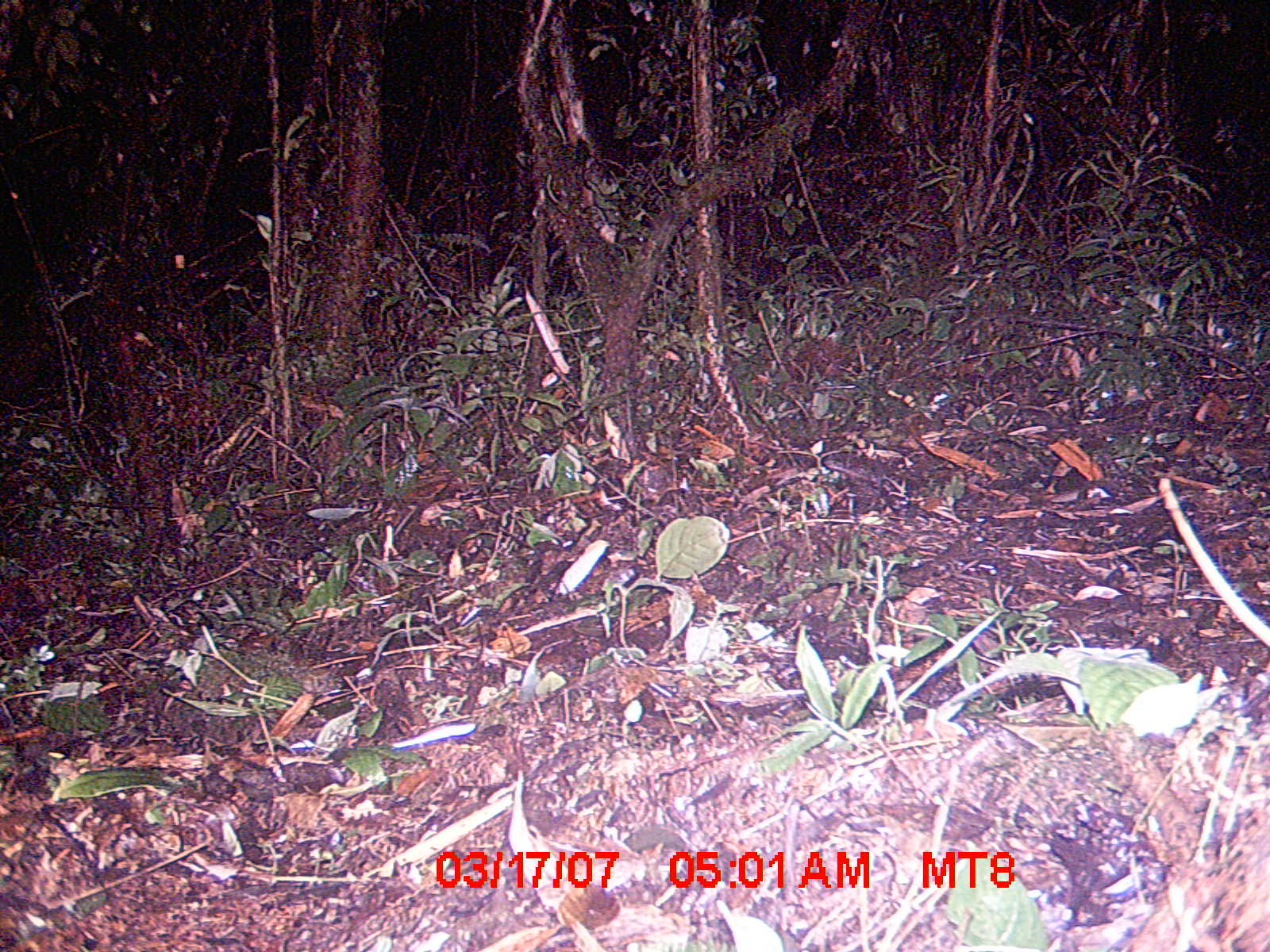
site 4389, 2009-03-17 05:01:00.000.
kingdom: Animalia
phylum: Chordata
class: Mammalia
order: Rodentia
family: Nesomyidae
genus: Eliurus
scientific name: Eliurus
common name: eliurus rat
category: eliurus sp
Eliurus sp (eliurus rat) (Eliurus), count 1.